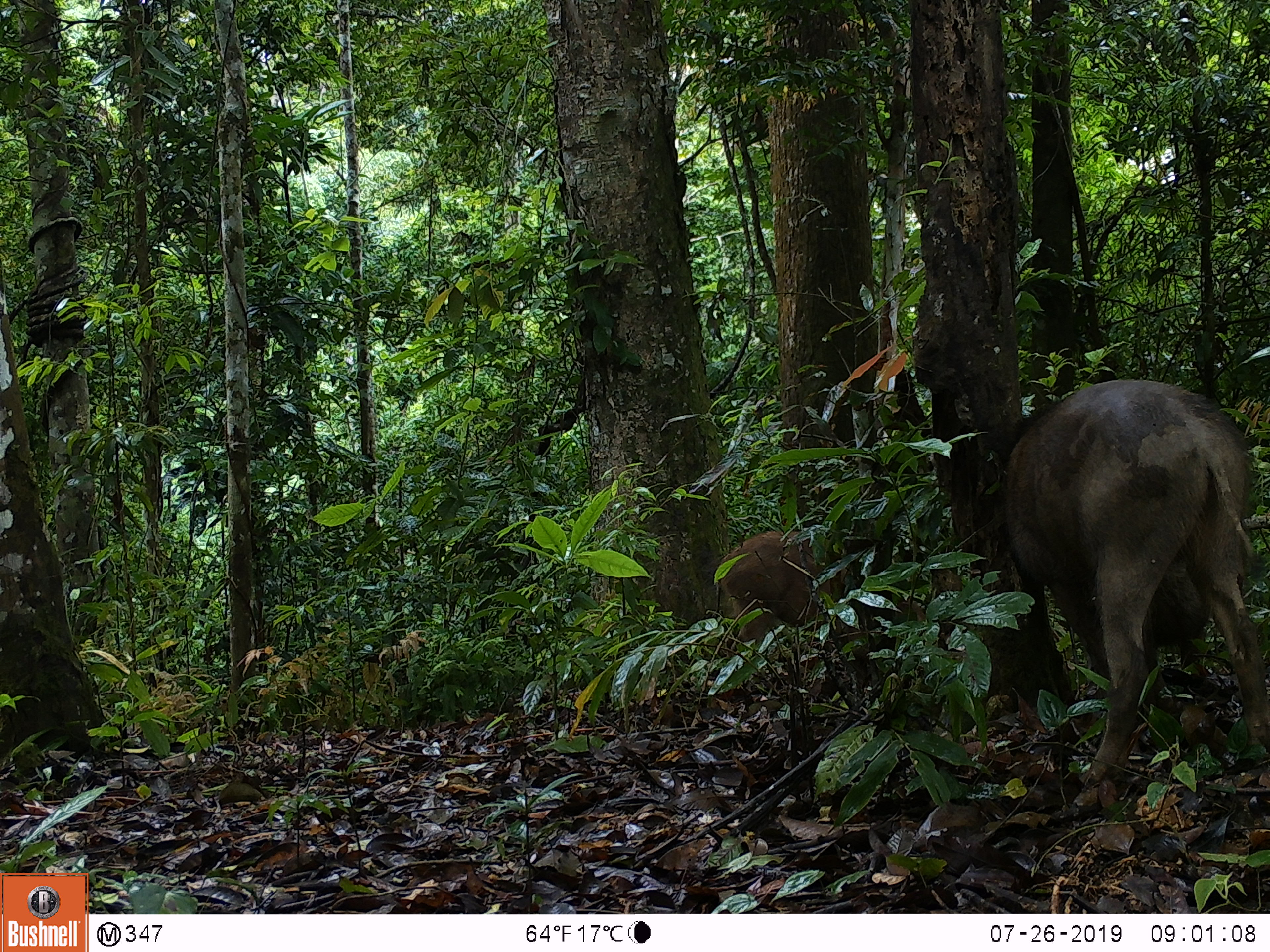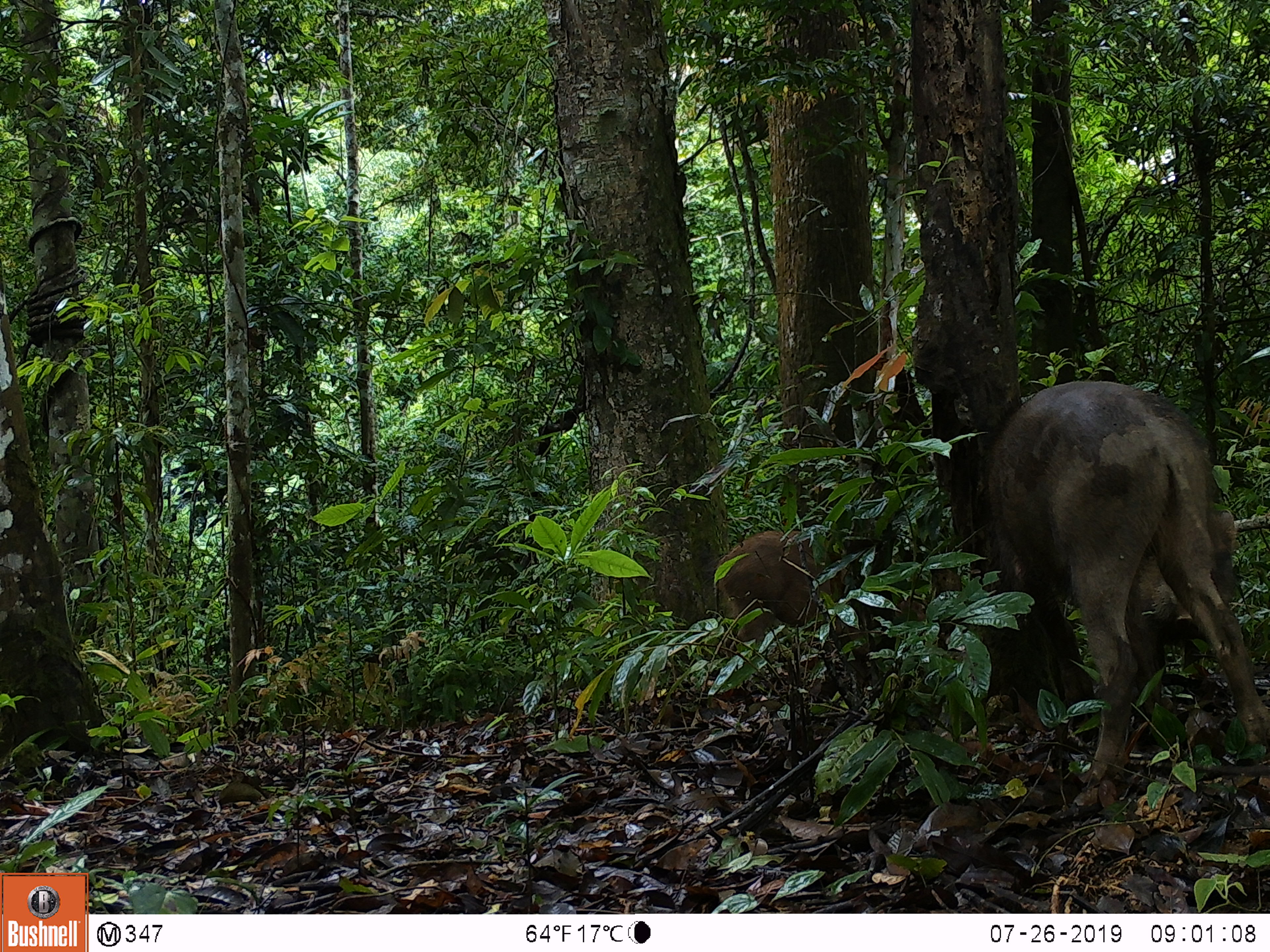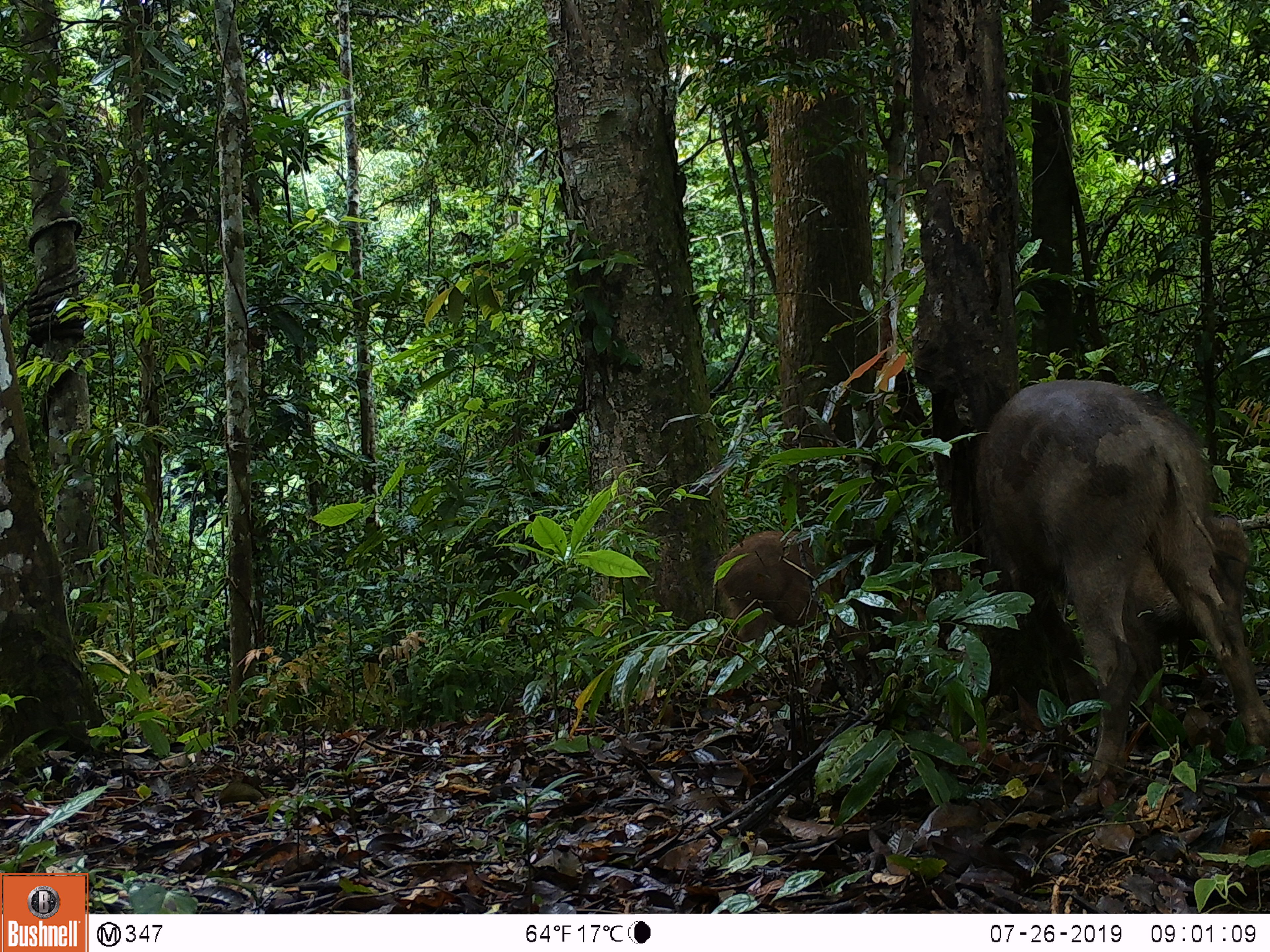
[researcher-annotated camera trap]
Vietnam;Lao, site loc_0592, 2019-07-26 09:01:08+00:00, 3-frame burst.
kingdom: Animalia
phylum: Chordata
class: Mammalia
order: Artiodactyla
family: Suidae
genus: Sus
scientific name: Sus scrofa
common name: eurasian wild pig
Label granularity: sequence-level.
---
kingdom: Animalia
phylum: Chordata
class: Aves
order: Galliformes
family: Phasianidae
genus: Polyplectron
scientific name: Polyplectron bicalcaratum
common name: gray peacock-pheasant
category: grey peacock pheasant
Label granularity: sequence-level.